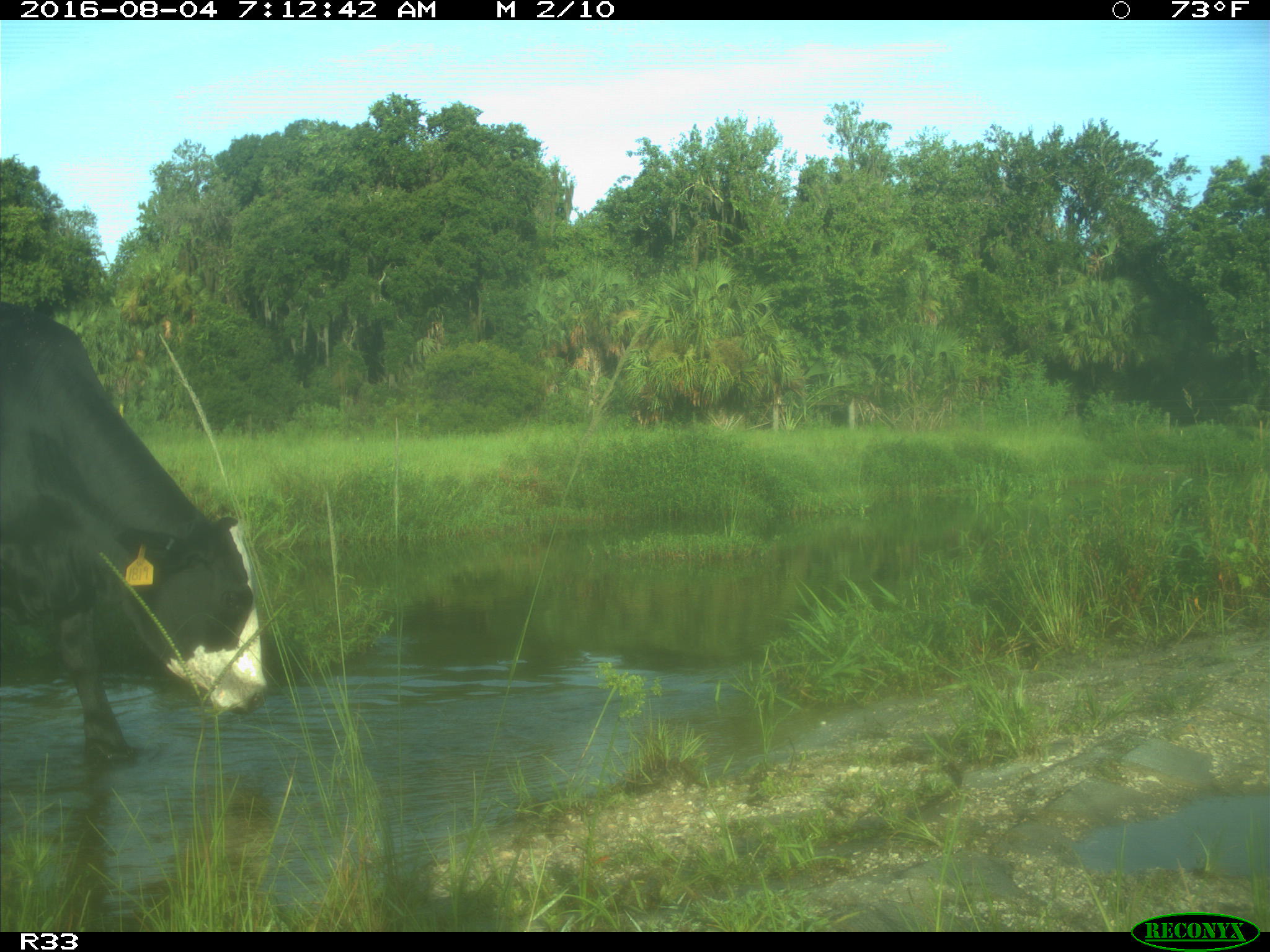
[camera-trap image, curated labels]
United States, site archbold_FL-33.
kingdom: Animalia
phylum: Chordata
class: Mammalia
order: Artiodactyla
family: Bovidae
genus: Bos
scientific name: Bos taurus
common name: domestic cow